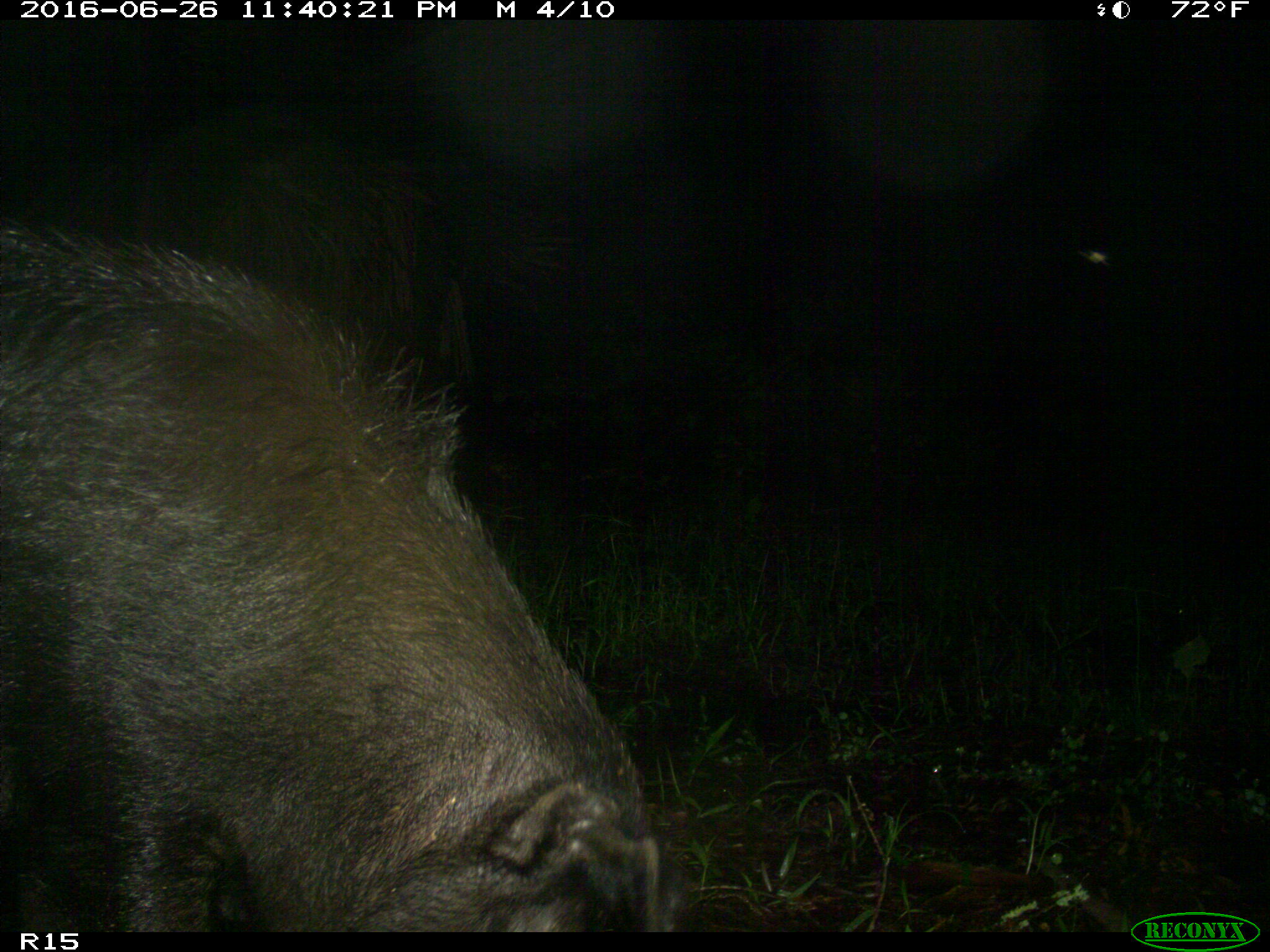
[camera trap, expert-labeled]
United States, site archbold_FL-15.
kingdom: Animalia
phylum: Chordata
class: Mammalia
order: Artiodactyla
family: Suidae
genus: Sus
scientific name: Sus scrofa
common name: wild boar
Sus scrofa (wild boar).